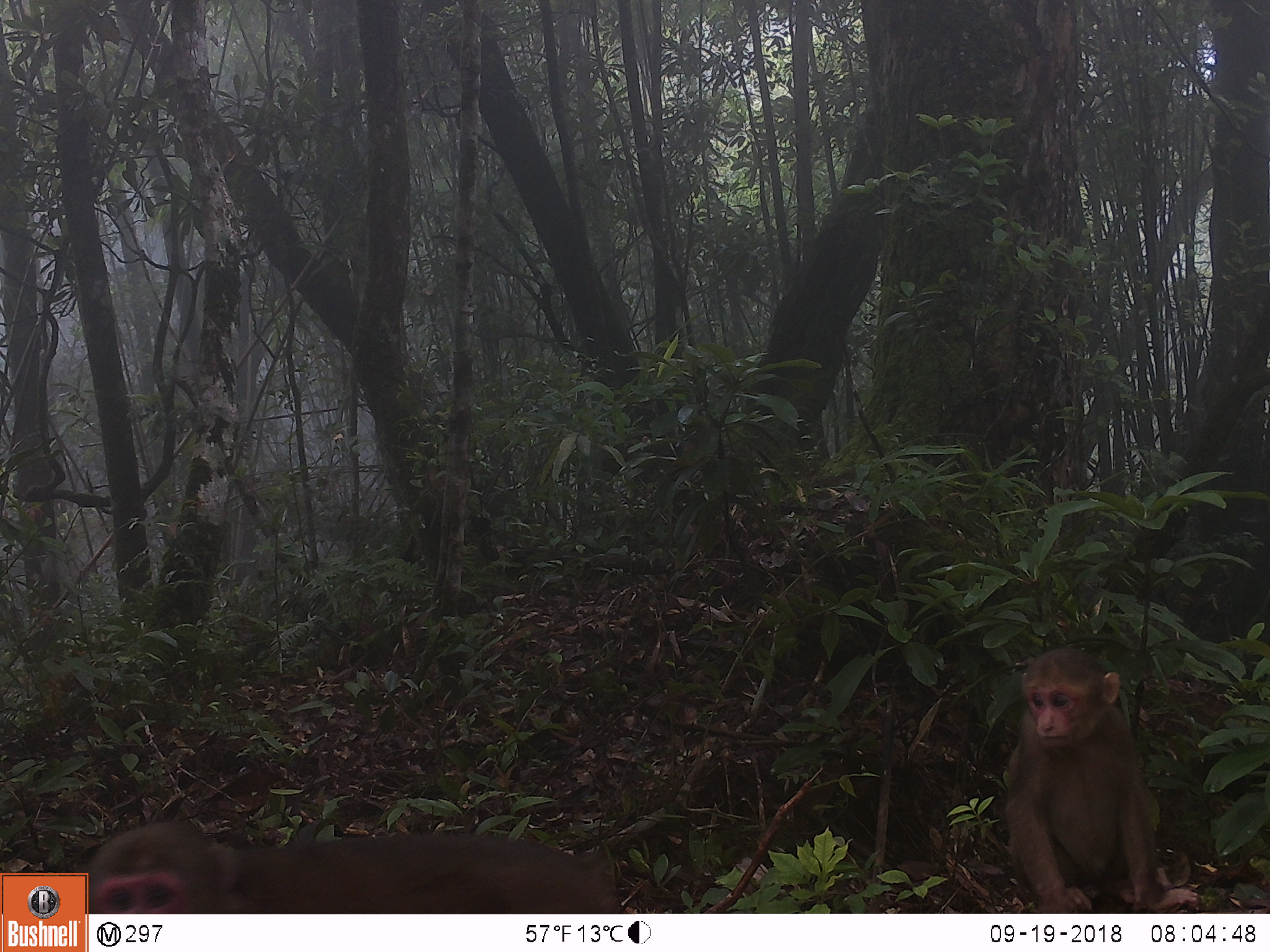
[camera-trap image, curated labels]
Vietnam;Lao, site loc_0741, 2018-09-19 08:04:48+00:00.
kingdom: Animalia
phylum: Chordata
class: Mammalia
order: Primates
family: Cercopithecidae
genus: Macaca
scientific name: Macaca arctoides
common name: stump-tailed macaque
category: stump tailed macaque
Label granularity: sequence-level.